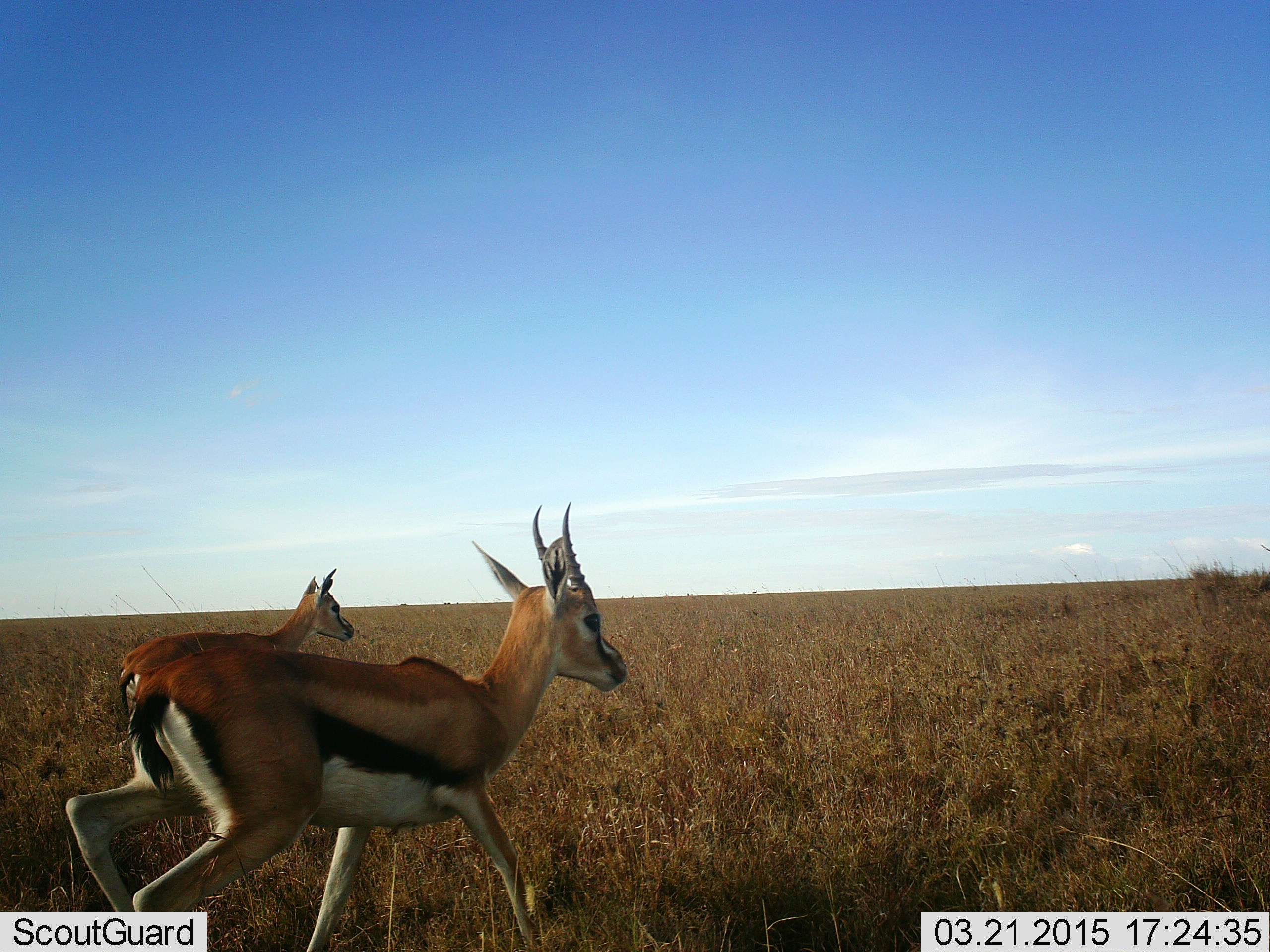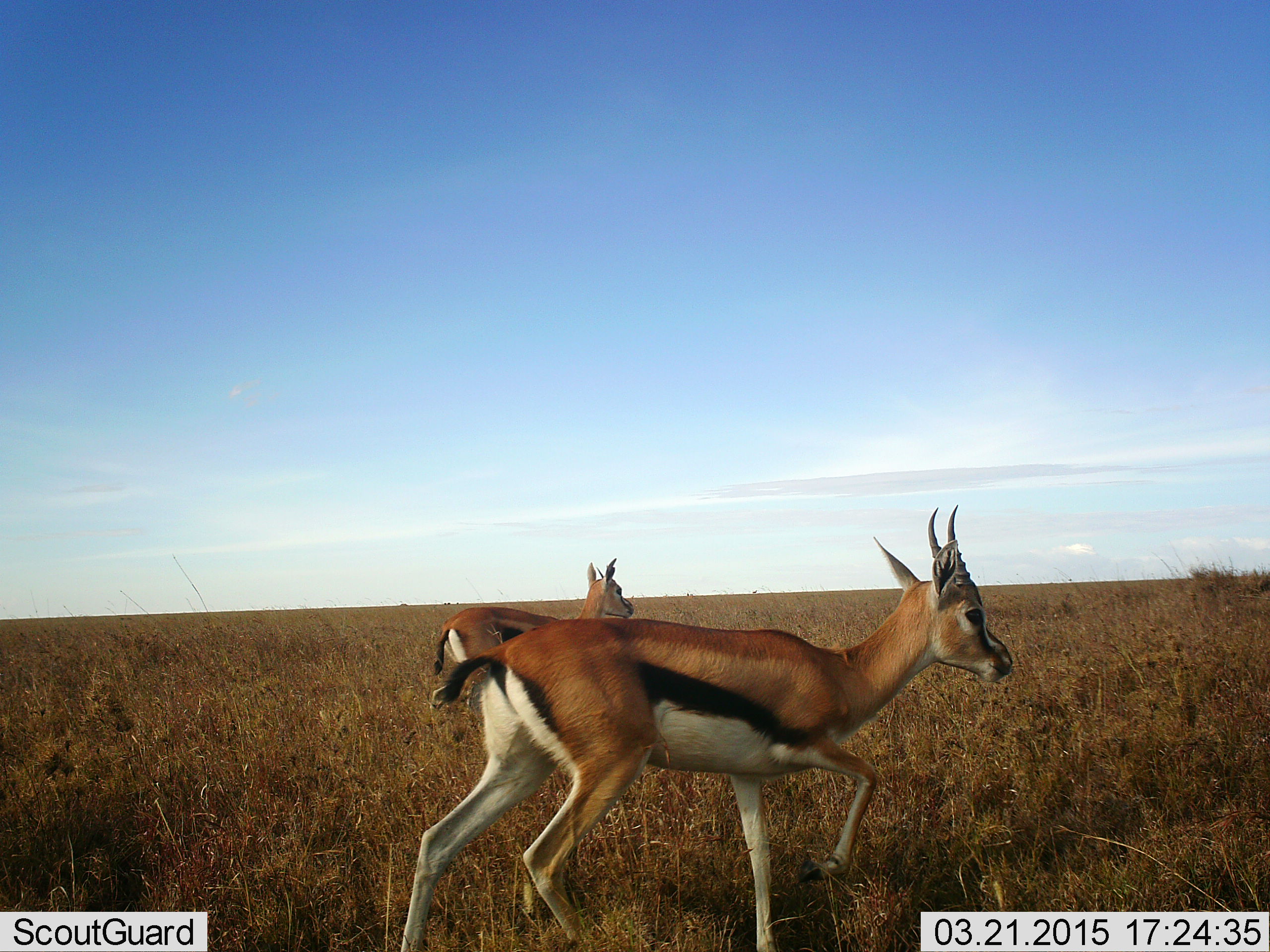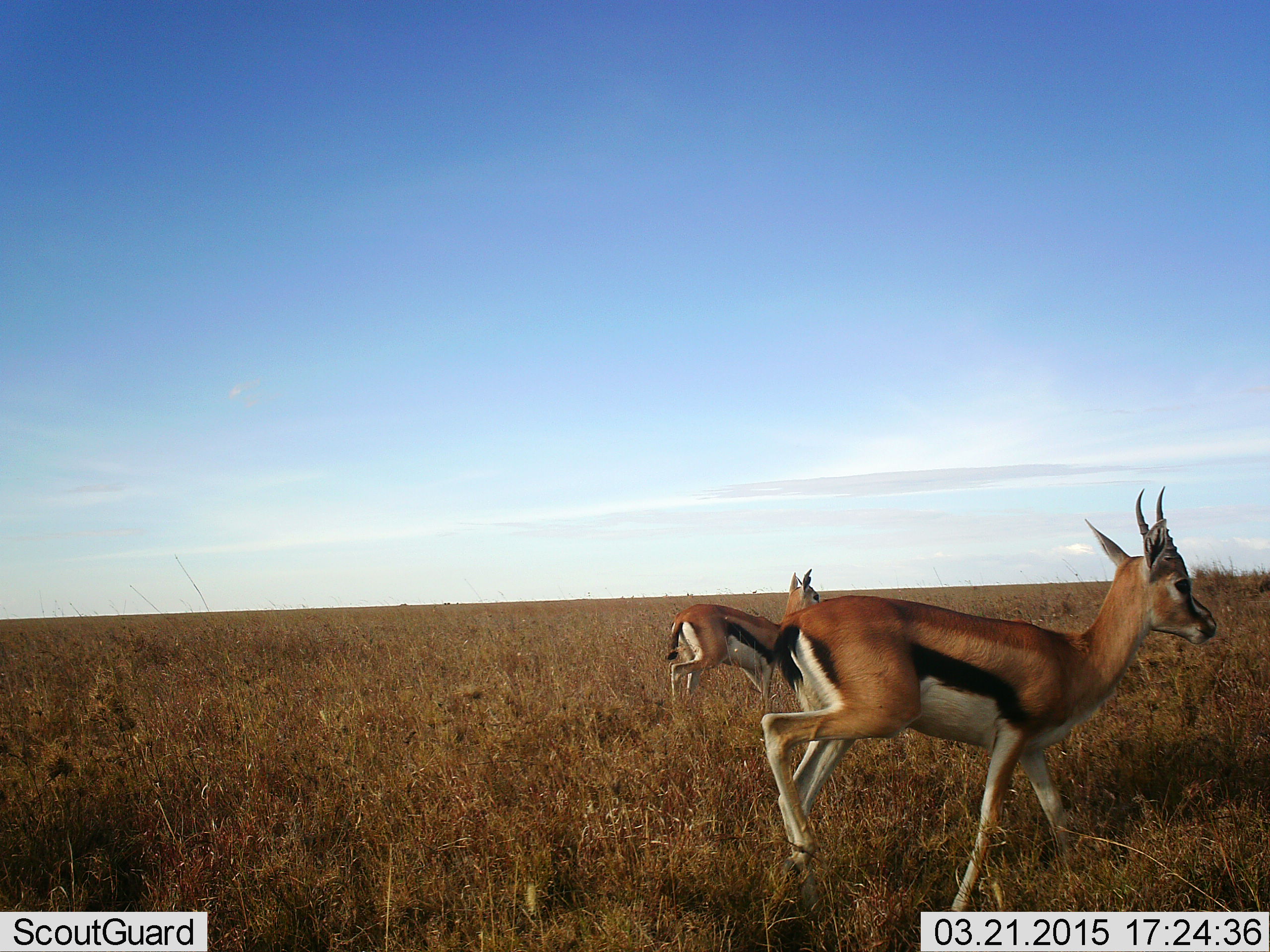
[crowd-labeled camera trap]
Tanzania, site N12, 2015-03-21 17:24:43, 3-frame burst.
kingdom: Animalia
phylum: Chordata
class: Mammalia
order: Artiodactyla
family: Bovidae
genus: Eudorcas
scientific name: Eudorcas thomsonii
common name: thomson's gazelle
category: gazellethomsons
Gazellethomsons (thomson's gazelle) (Eudorcas thomsonii), count 2. Behavior (volunteer vote fractions): standing 10%, resting 0%, moving 100%, interacting 0%. Young present (vote fraction): 0%. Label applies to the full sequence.